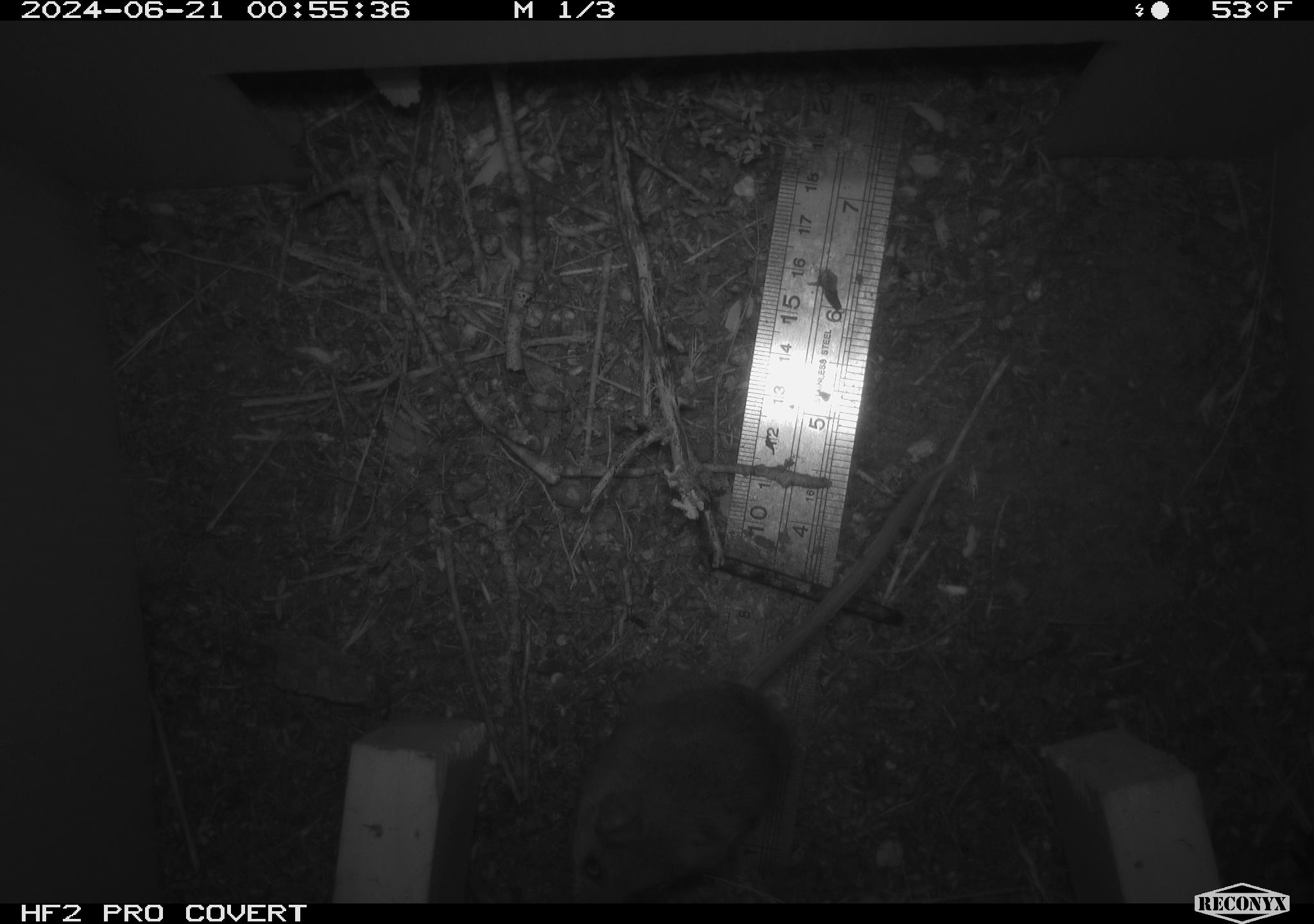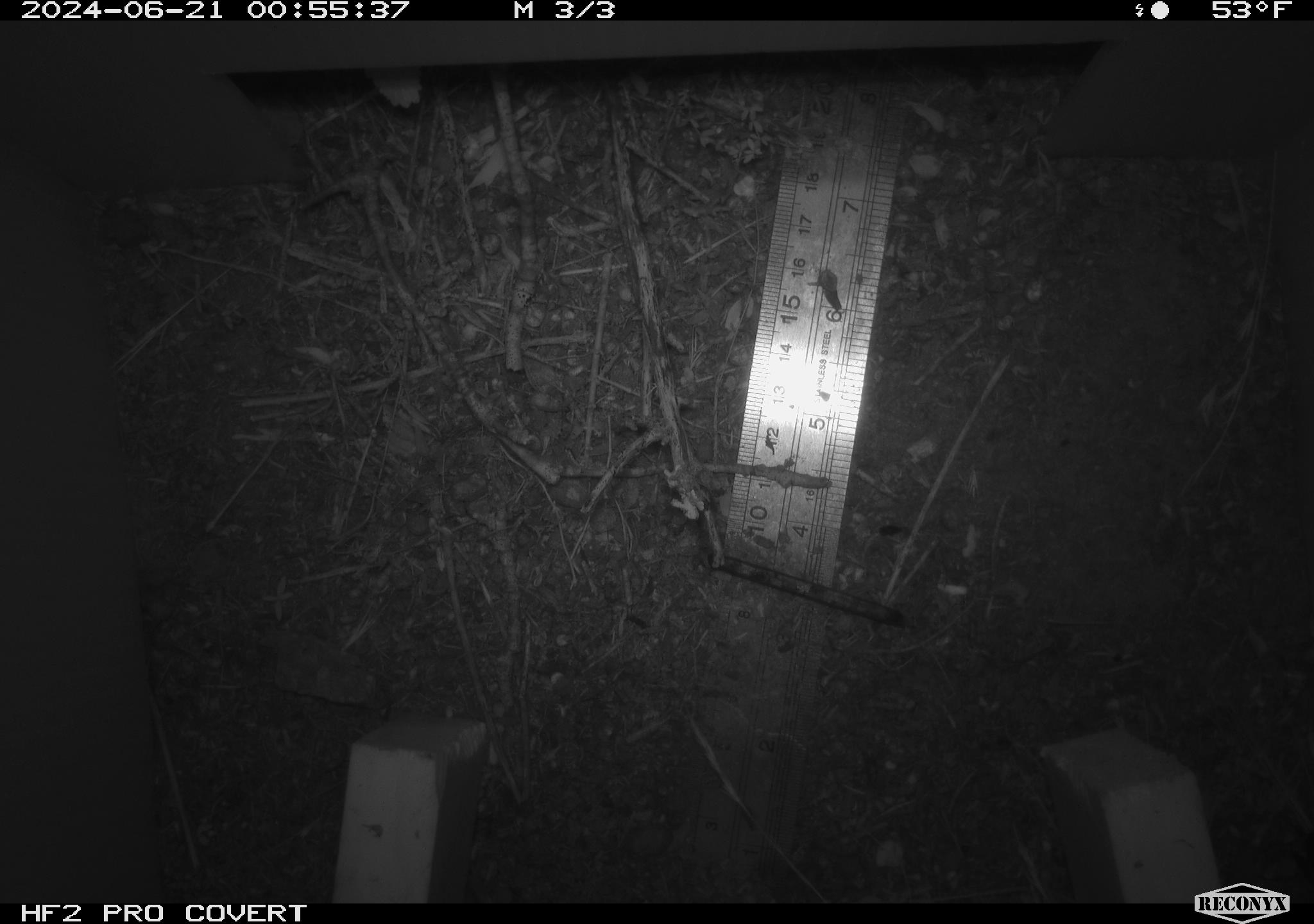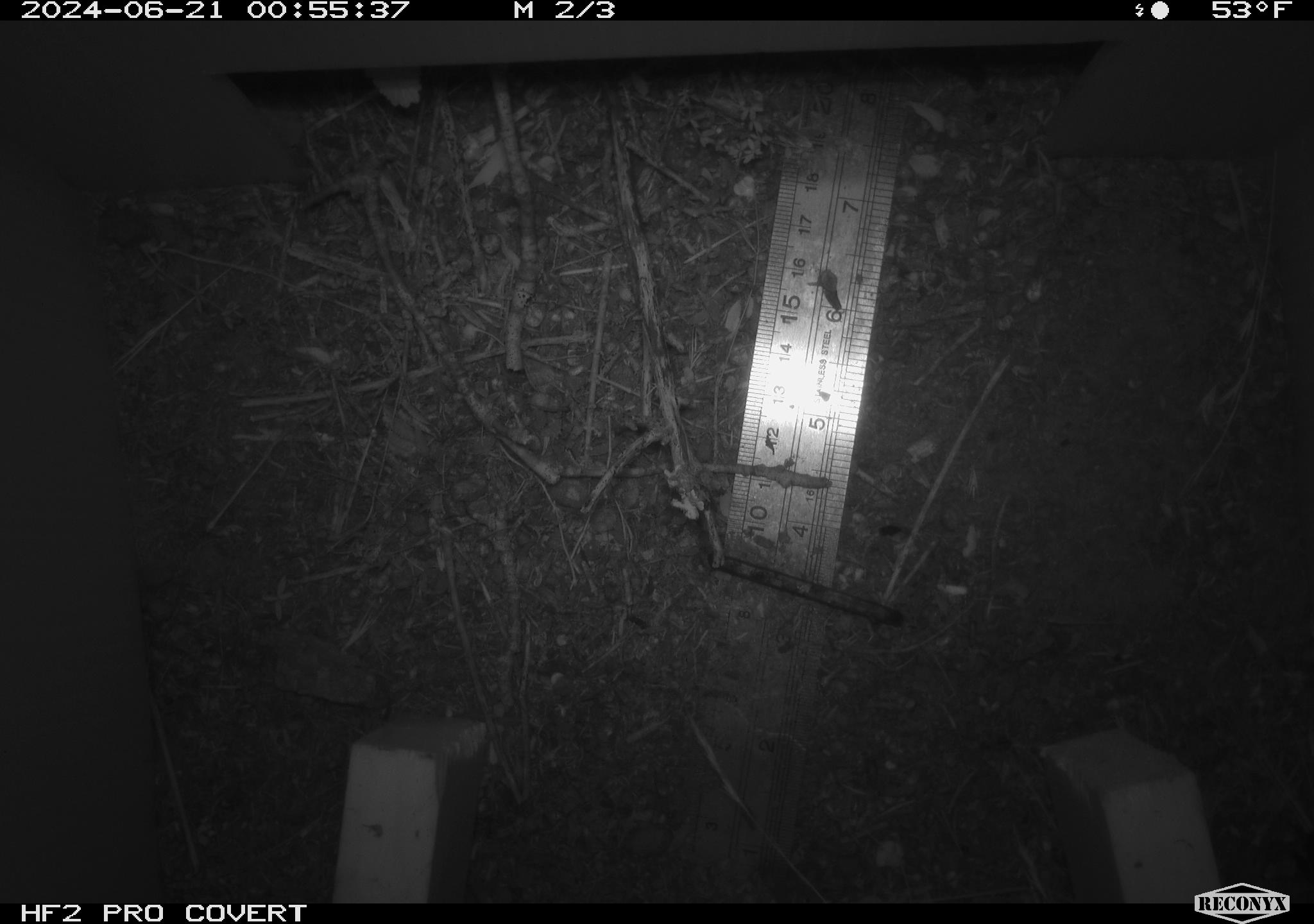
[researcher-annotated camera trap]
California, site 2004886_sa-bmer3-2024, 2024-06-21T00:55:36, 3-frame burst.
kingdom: Animalia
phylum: Chordata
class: Mammalia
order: Rodentia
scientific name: Rodentia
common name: mouse species